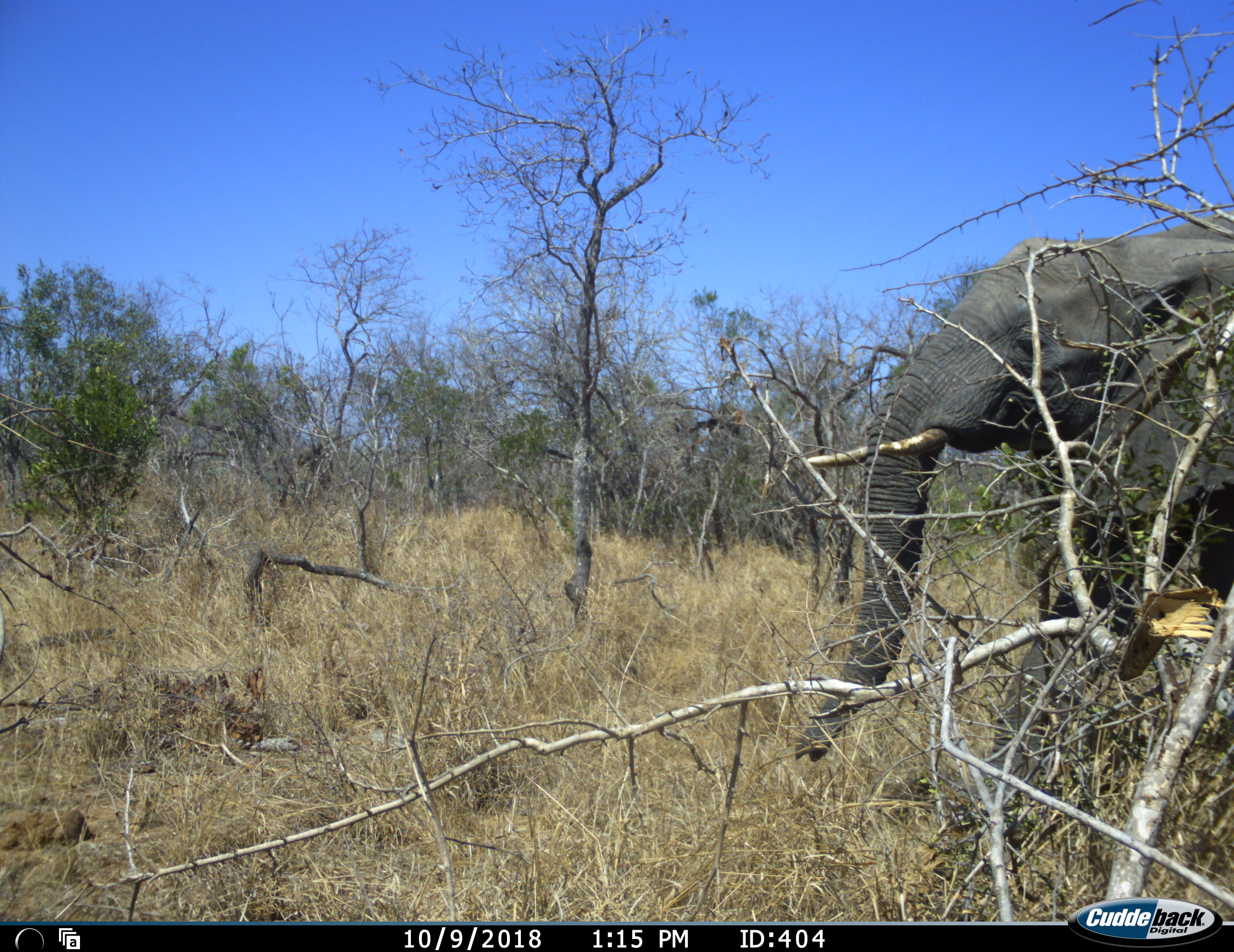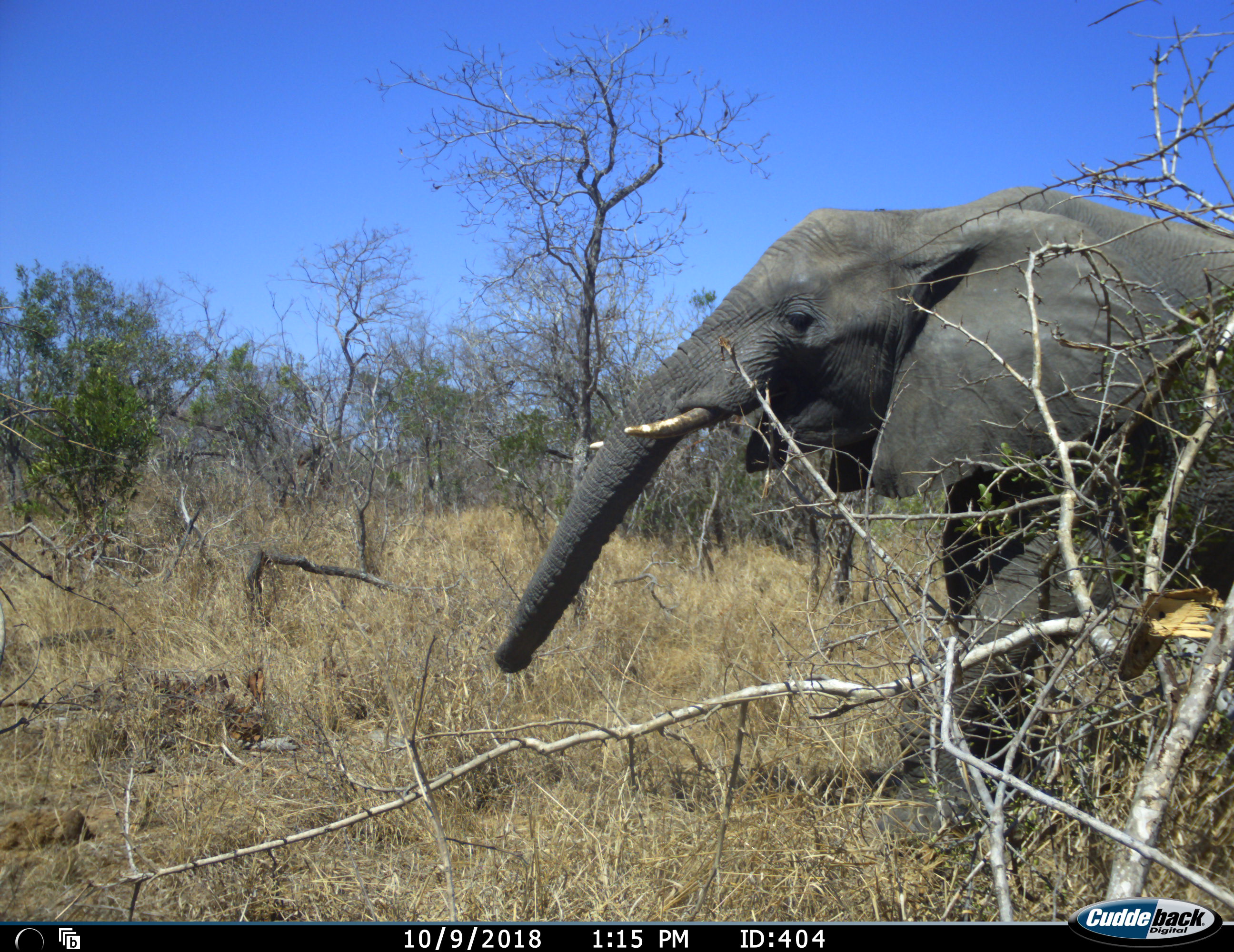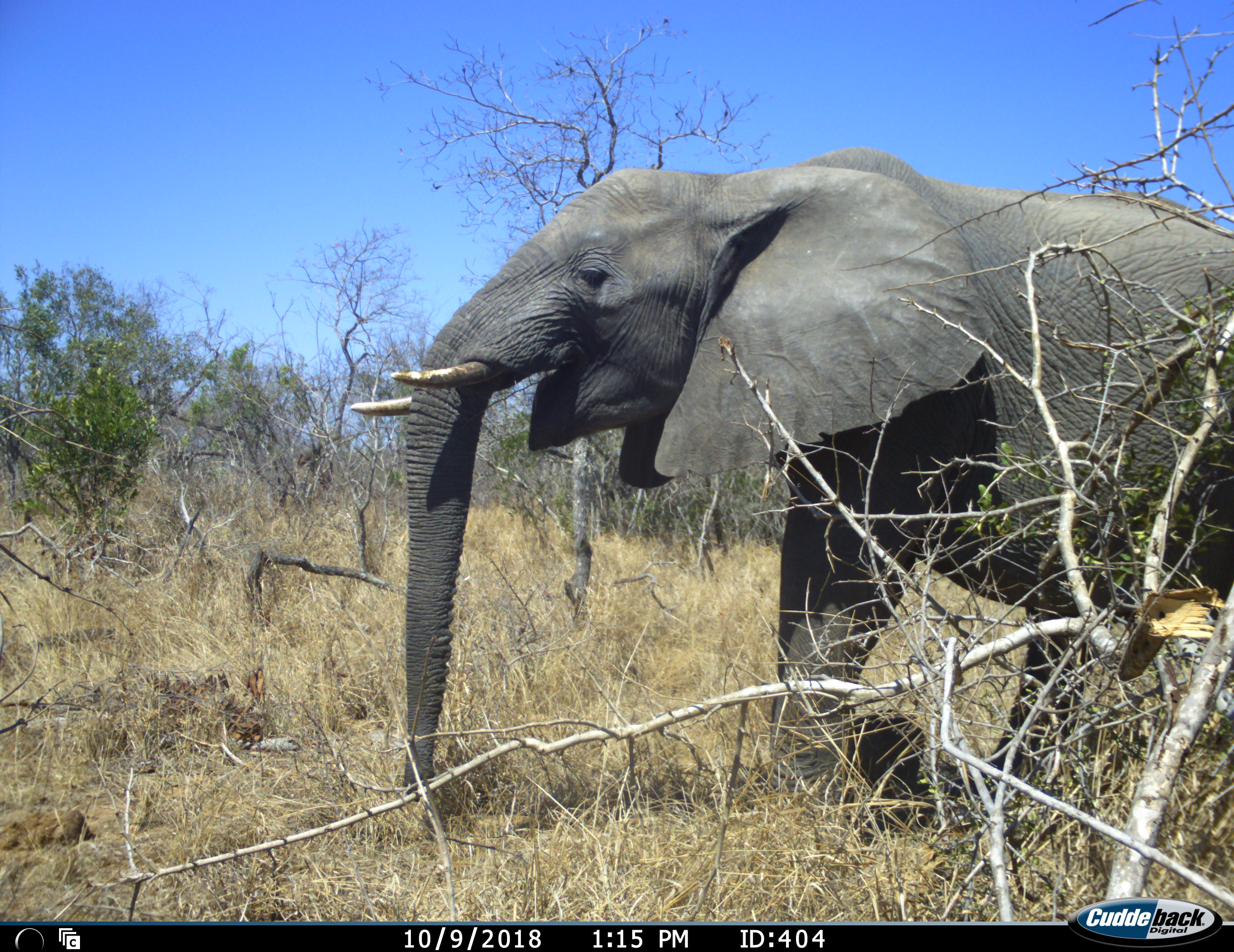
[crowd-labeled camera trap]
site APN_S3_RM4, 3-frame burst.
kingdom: Animalia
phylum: Chordata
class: Mammalia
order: Proboscidea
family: Elephantidae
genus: Loxodonta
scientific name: Loxodonta africana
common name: african bush elephant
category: elephant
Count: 1.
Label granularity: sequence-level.